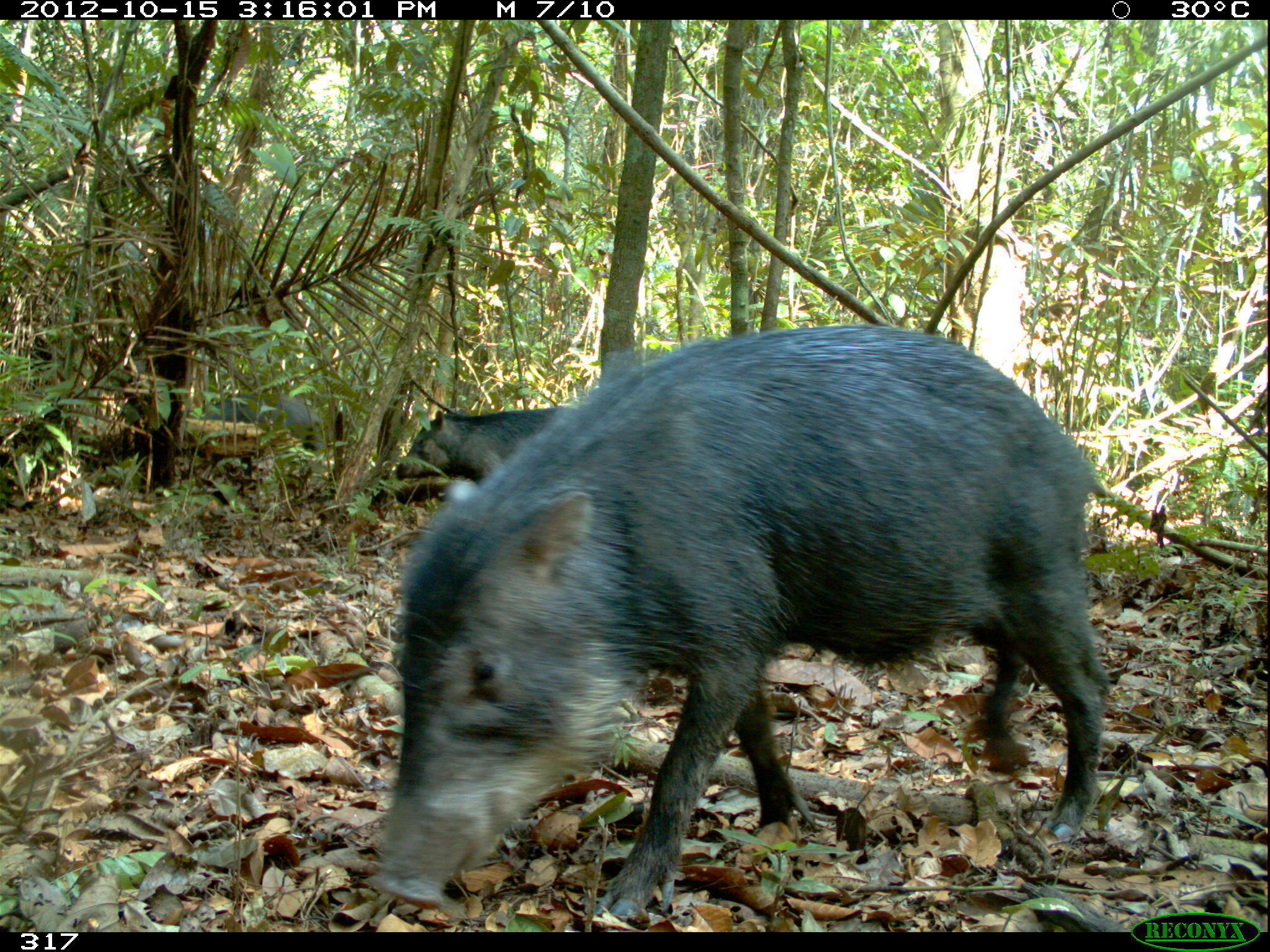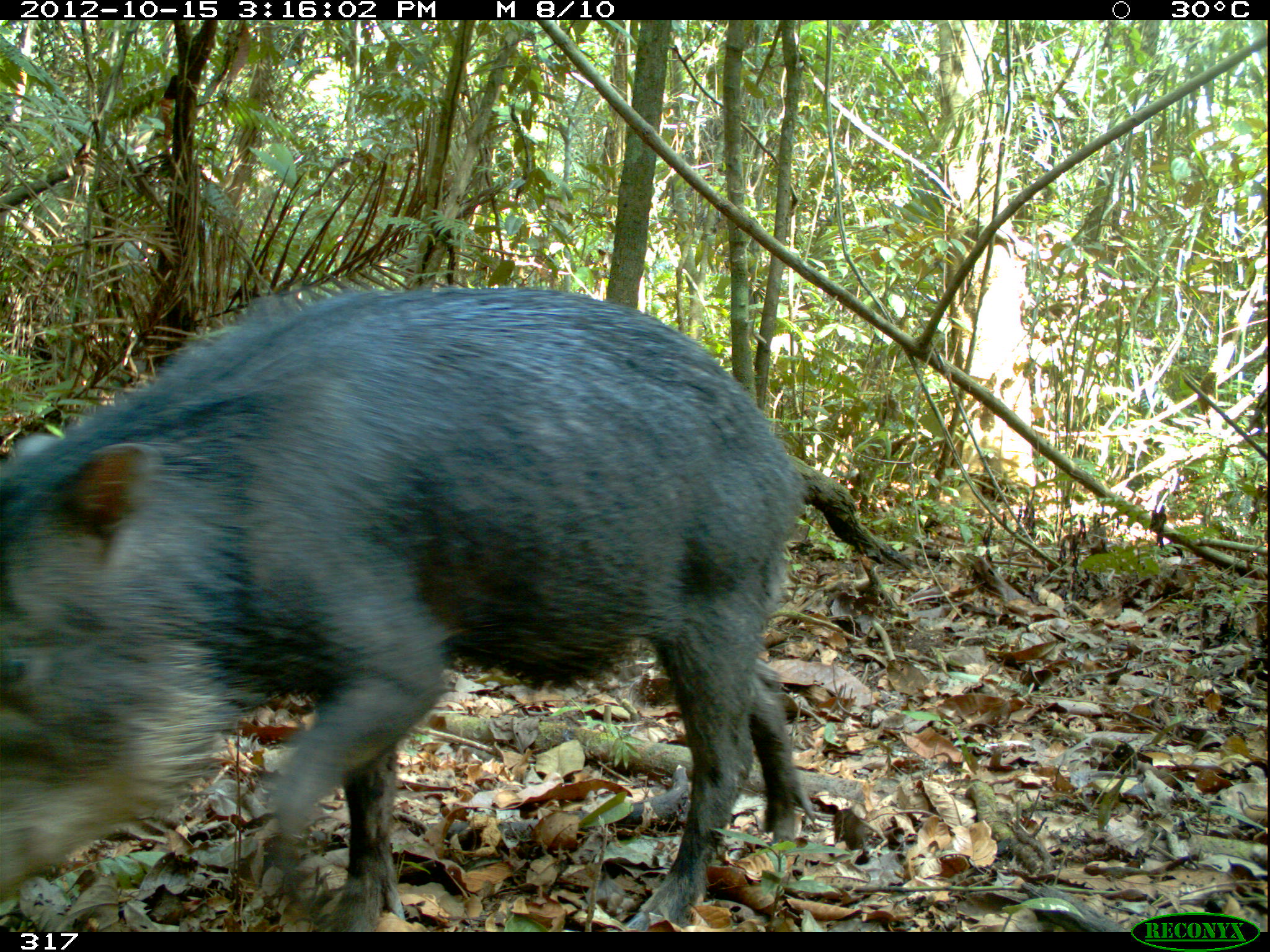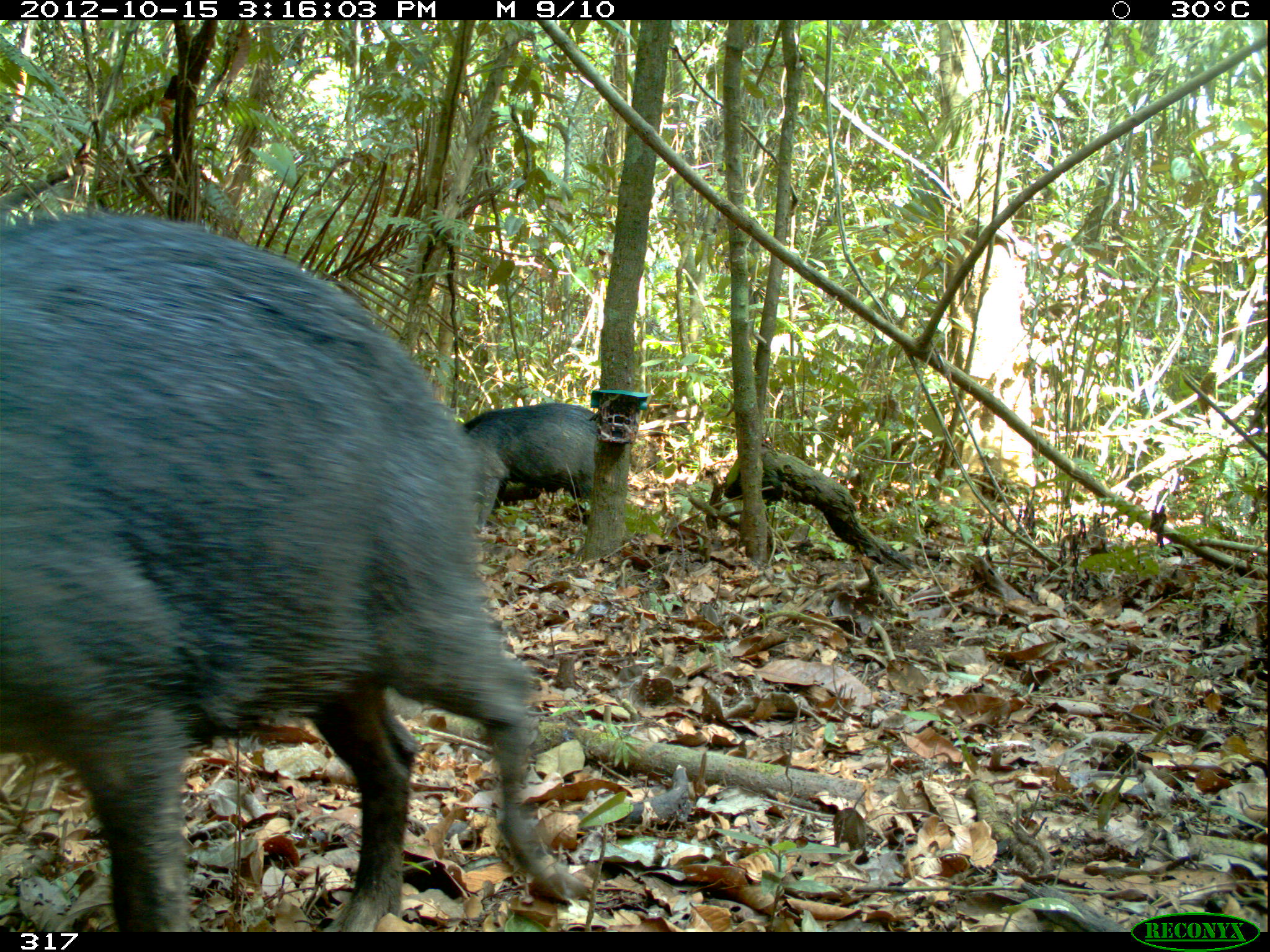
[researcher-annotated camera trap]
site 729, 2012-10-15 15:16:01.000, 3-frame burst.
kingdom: Animalia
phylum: Chordata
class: Mammalia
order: Artiodactyla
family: Tayassuidae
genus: Tayassu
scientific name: Tayassu pecari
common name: white-lipped peccary